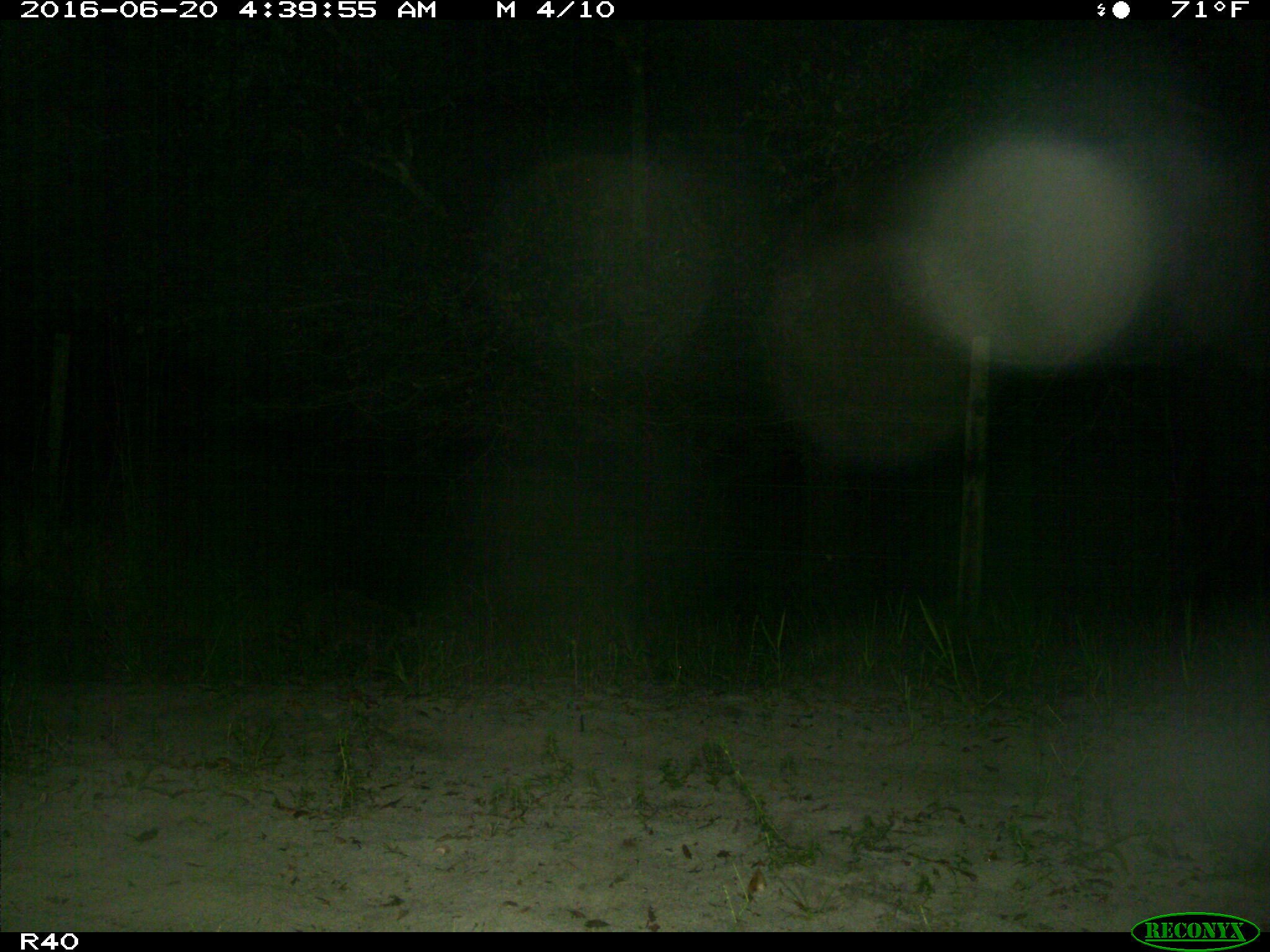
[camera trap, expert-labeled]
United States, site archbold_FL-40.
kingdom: Animalia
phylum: Chordata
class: Mammalia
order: Carnivora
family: Procyonidae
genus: Procyon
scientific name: Procyon lotor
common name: common raccoon